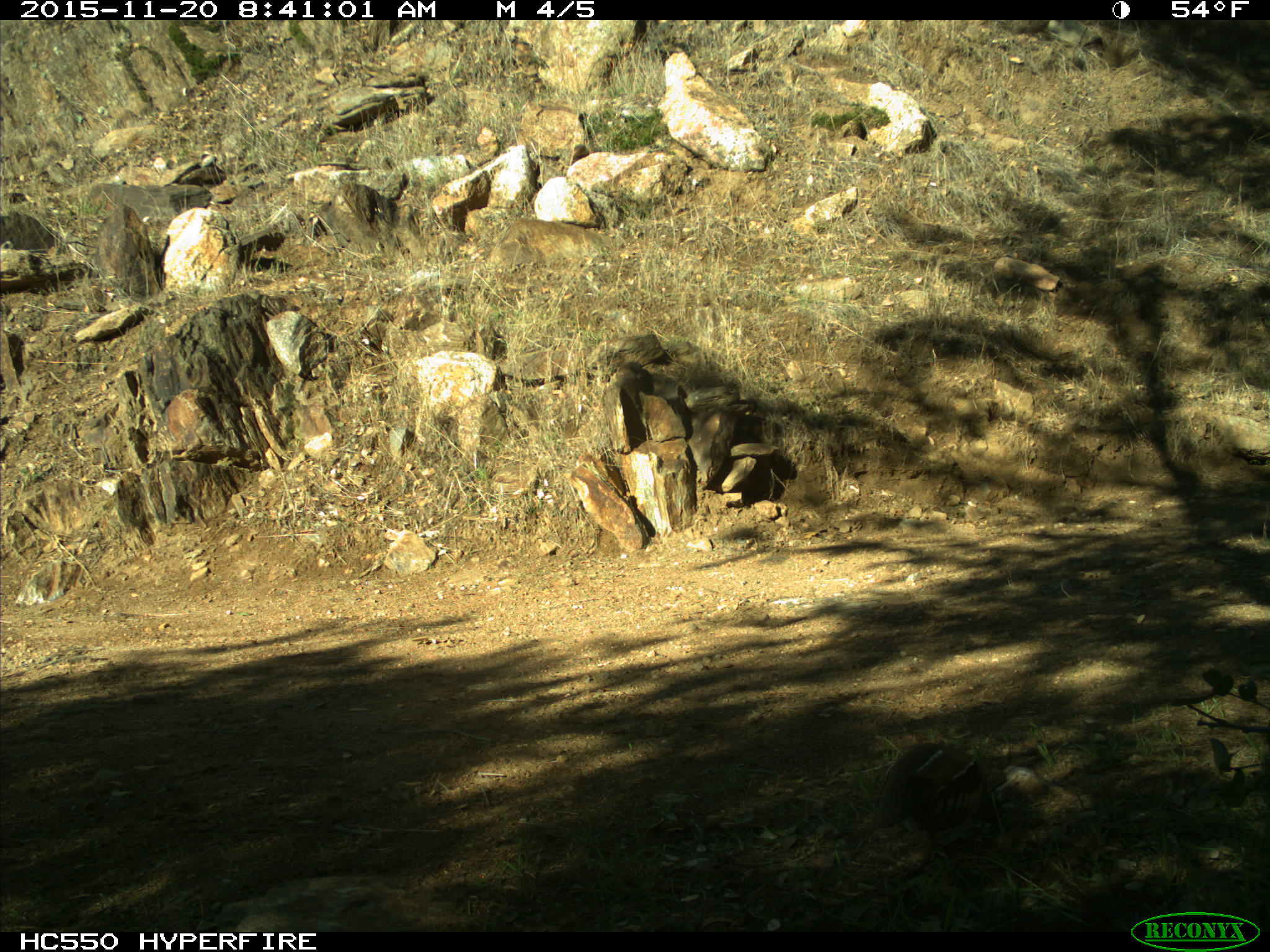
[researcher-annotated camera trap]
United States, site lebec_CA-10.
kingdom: Animalia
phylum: Chordata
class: Aves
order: Galliformes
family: Odontophoridae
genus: Callipepla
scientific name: Callipepla californica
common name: california quail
Callipepla californica (california quail).